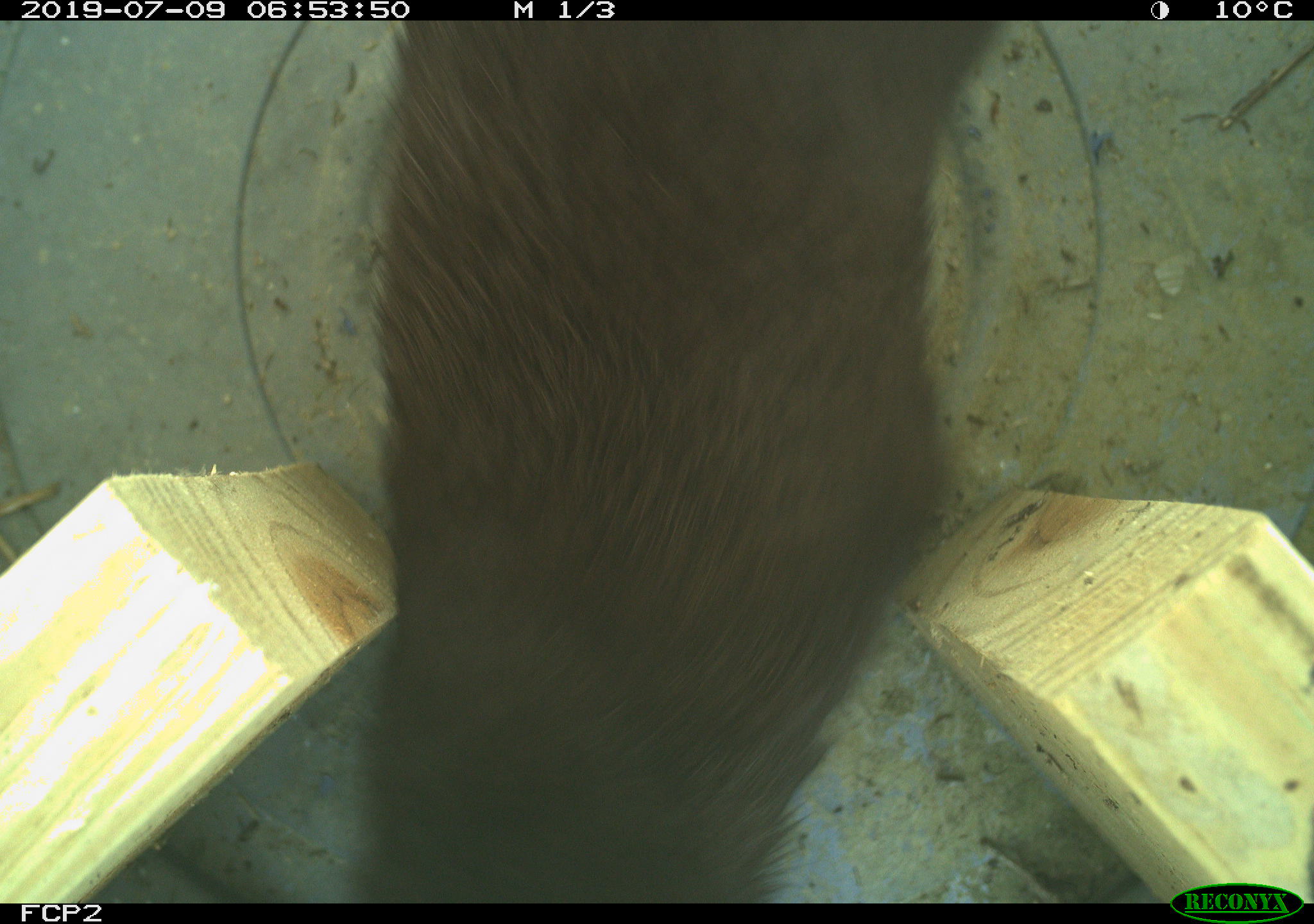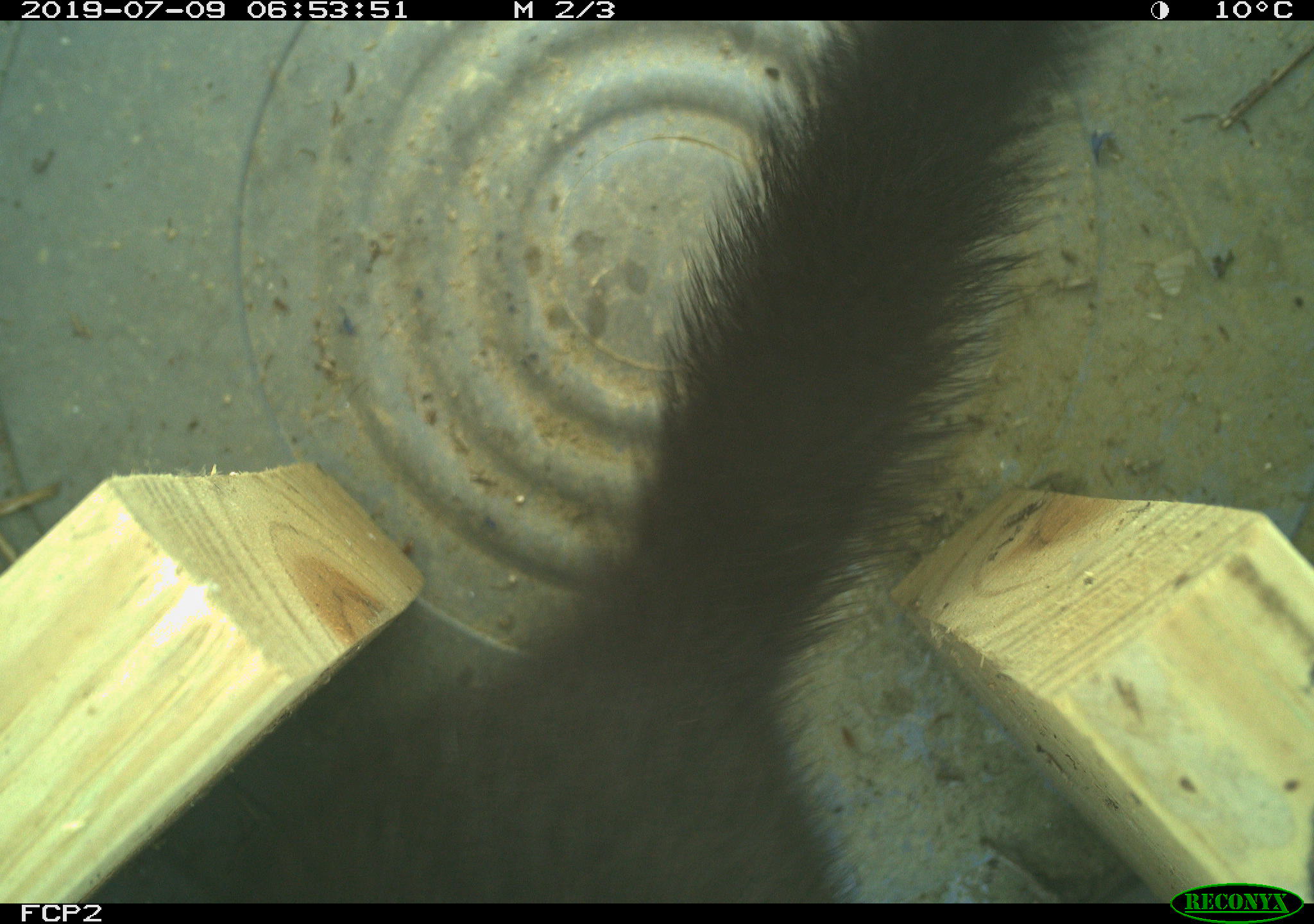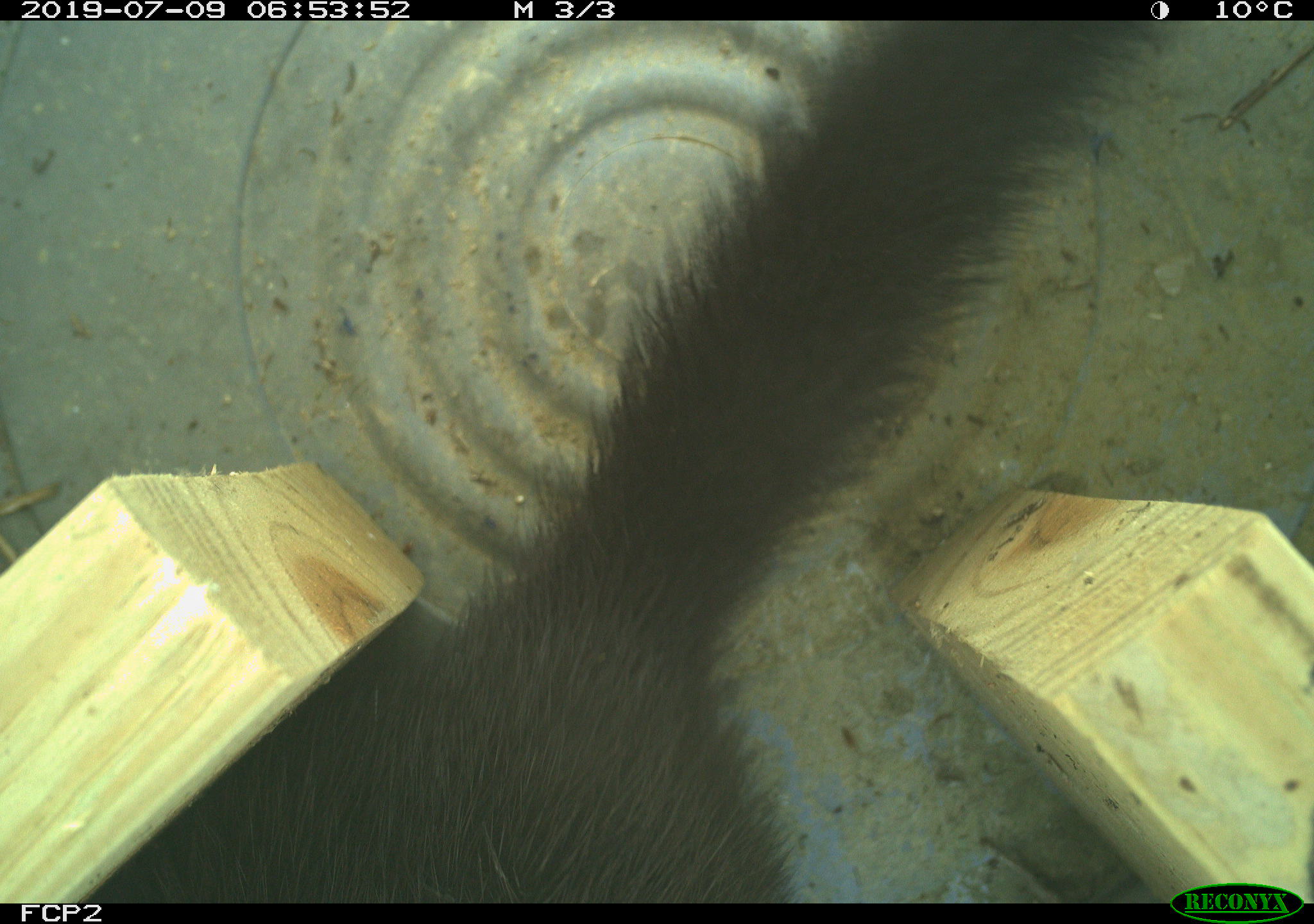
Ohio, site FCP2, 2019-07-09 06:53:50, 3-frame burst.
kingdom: Animalia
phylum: Chordata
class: Mammalia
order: Carnivora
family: Mustelidae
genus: Neogale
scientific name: Neogale vison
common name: american mink